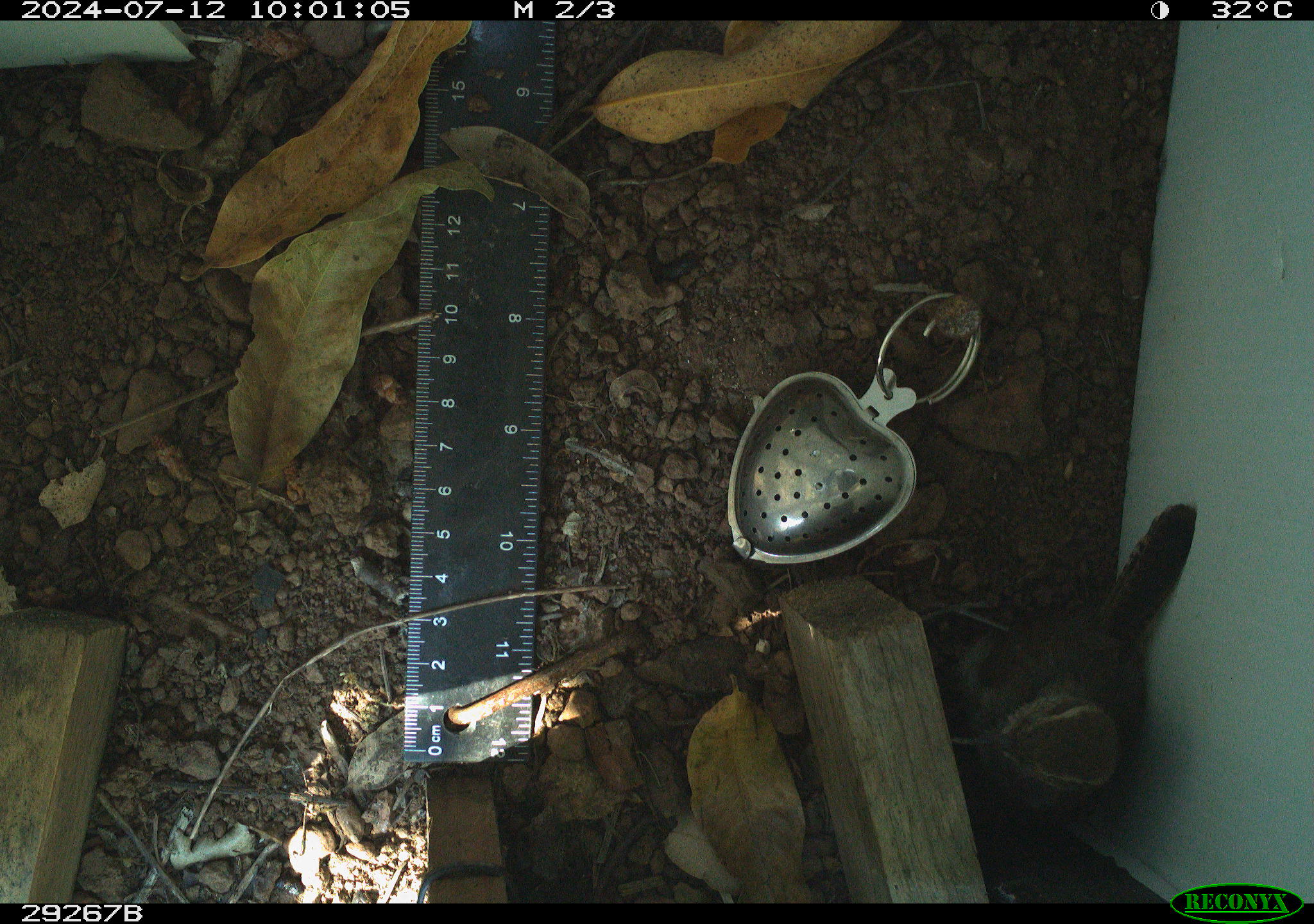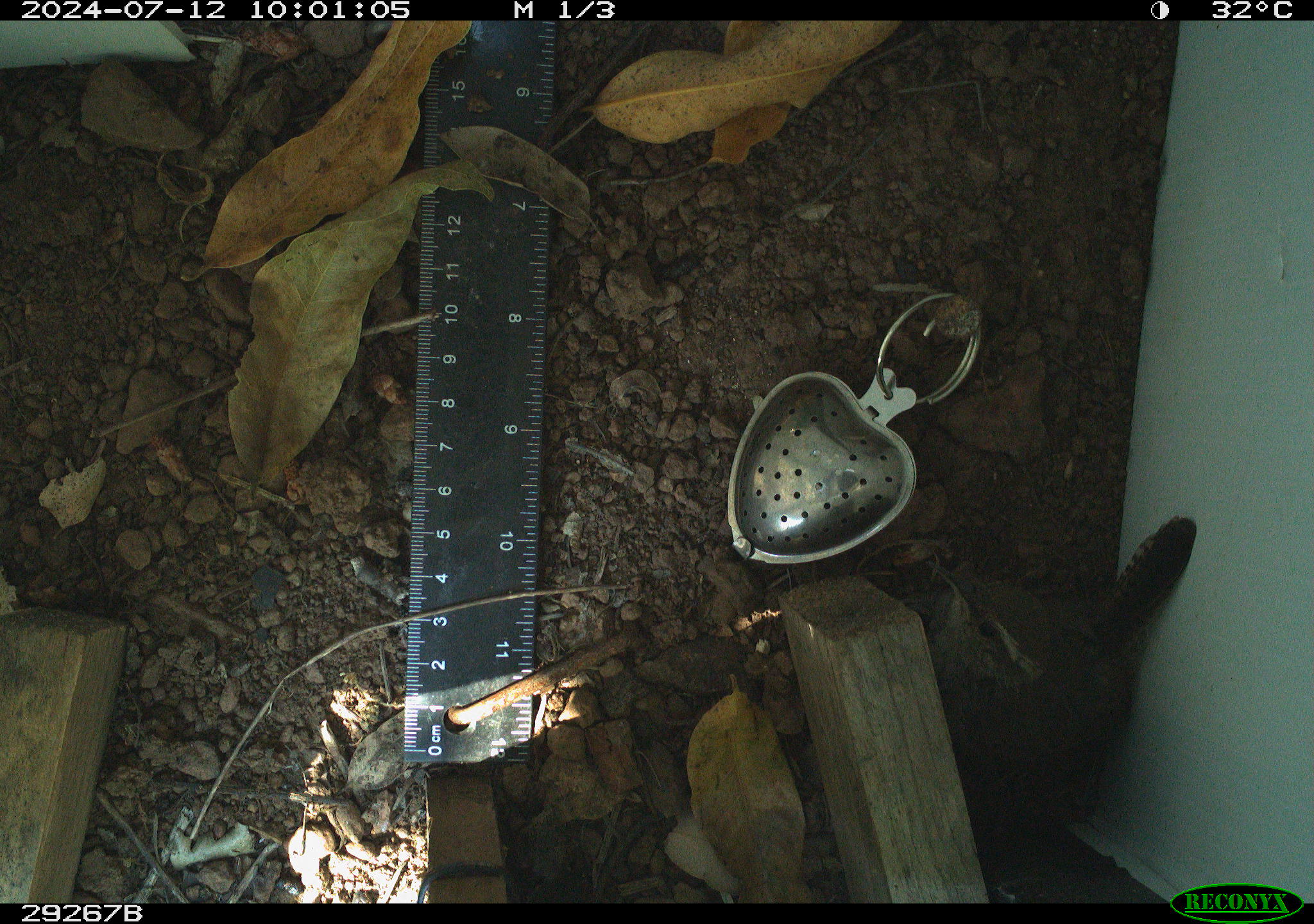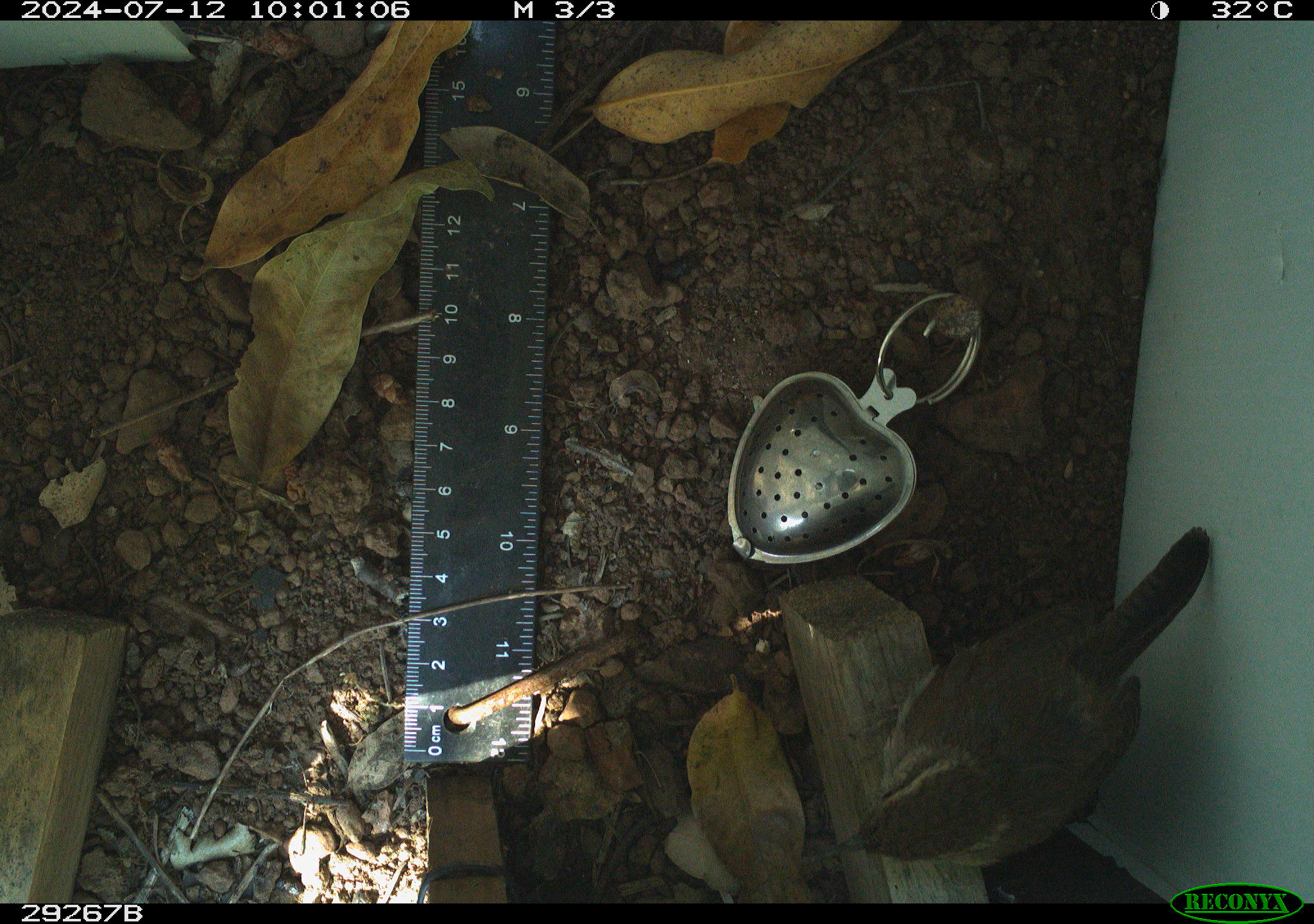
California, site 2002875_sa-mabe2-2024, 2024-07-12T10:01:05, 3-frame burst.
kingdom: Animalia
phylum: Chordata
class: Aves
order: Passeriformes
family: Troglodytidae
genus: Thryomanes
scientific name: Thryomanes bewickii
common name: bewick's wren